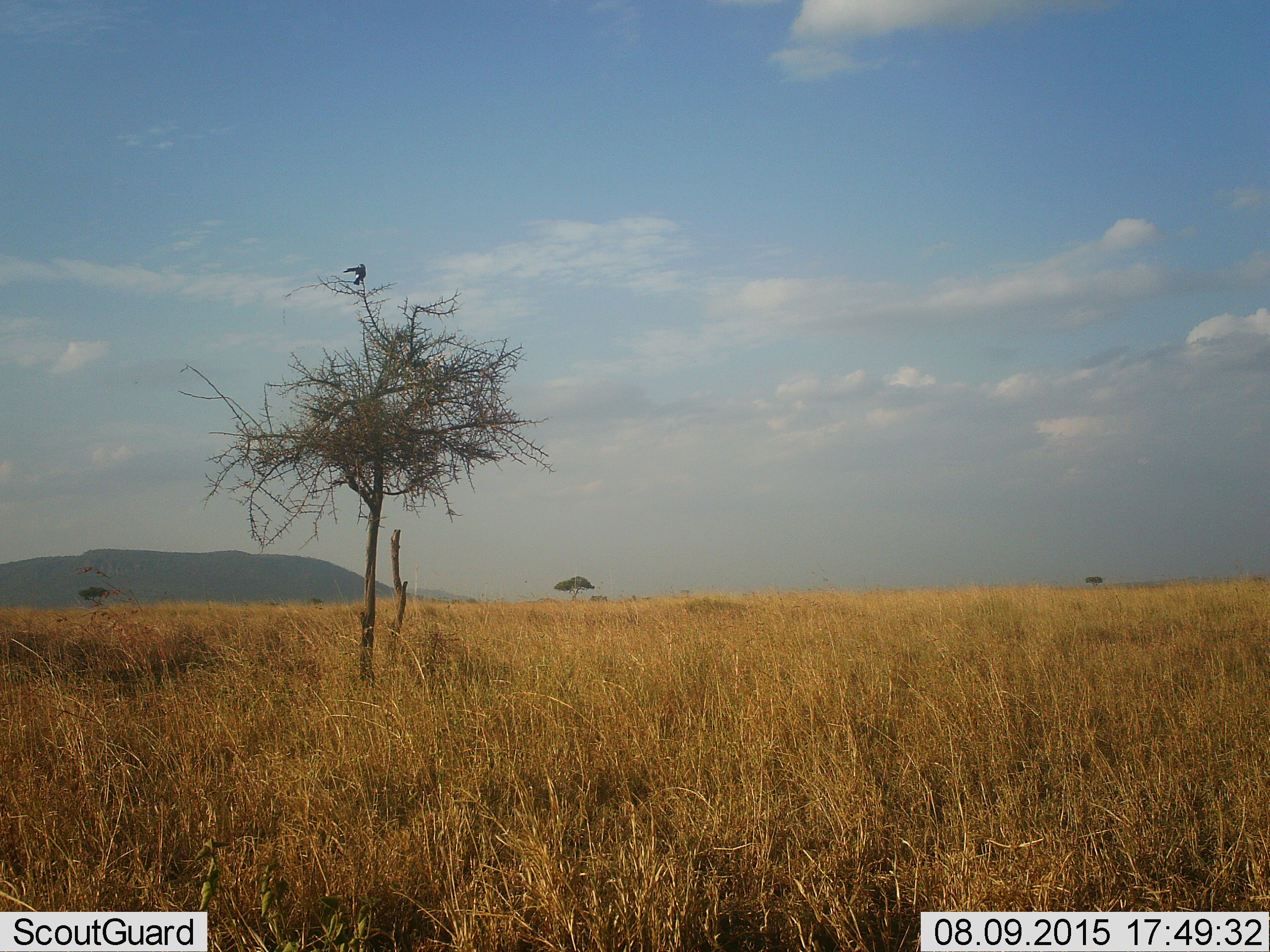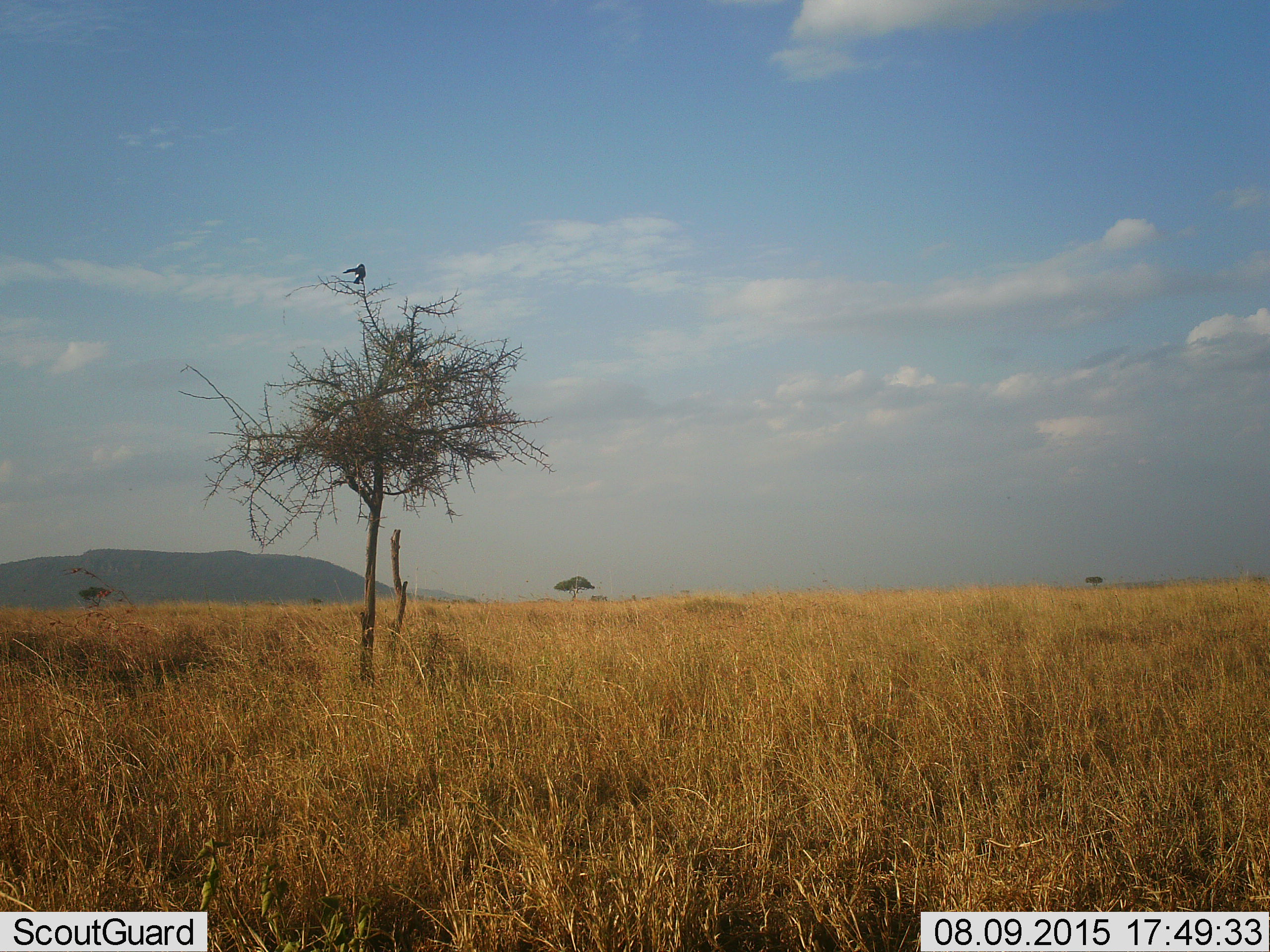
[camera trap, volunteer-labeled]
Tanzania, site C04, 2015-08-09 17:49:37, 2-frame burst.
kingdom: Animalia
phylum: Chordata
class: Aves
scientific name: Aves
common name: bird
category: otherbird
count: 1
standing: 12%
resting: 75%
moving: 12%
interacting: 0%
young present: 0%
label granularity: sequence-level